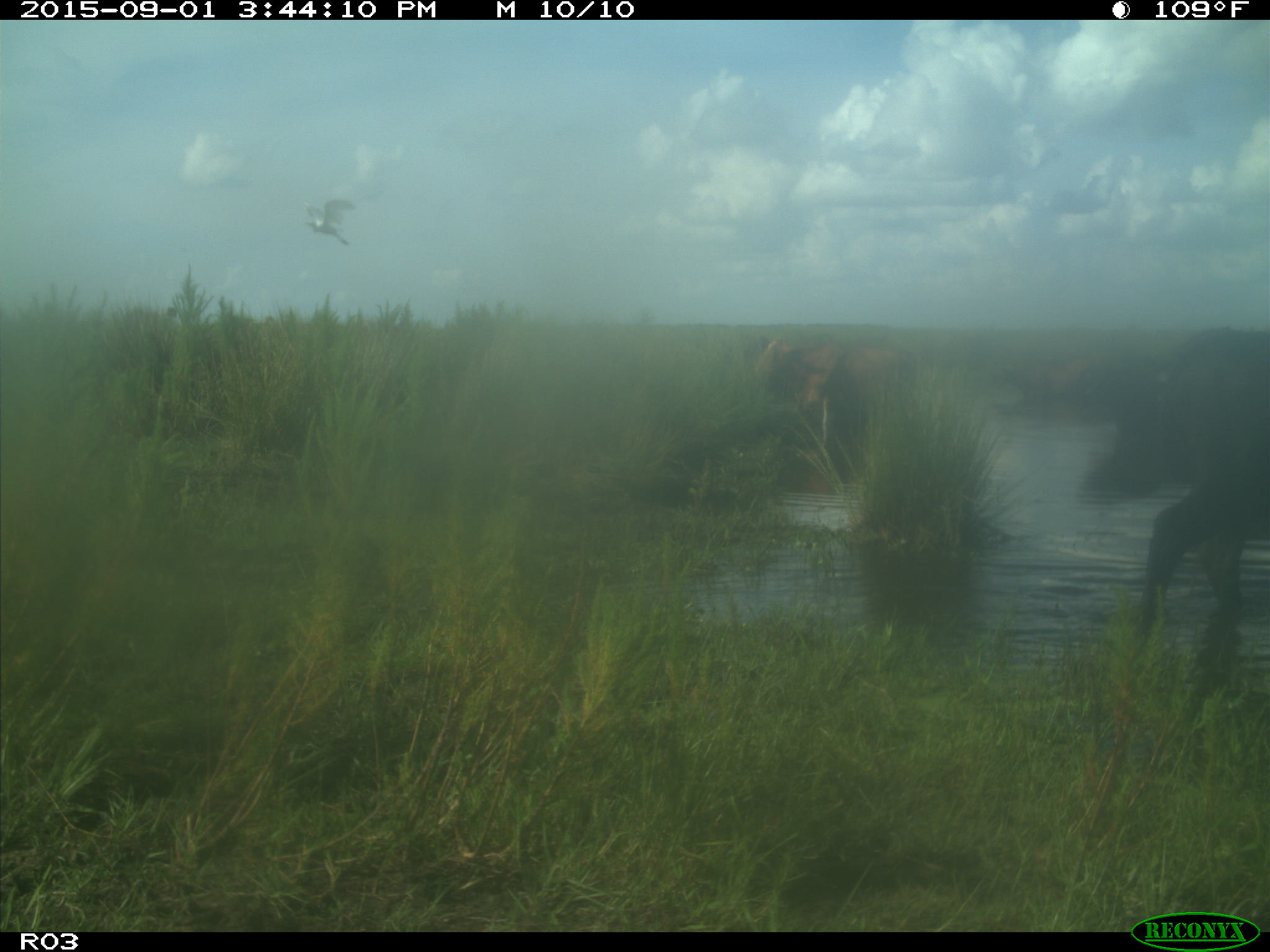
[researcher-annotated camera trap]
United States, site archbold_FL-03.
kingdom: Animalia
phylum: Chordata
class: Mammalia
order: Artiodactyla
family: Bovidae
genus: Bos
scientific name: Bos taurus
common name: domestic cow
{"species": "Bos taurus (domestic cow)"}